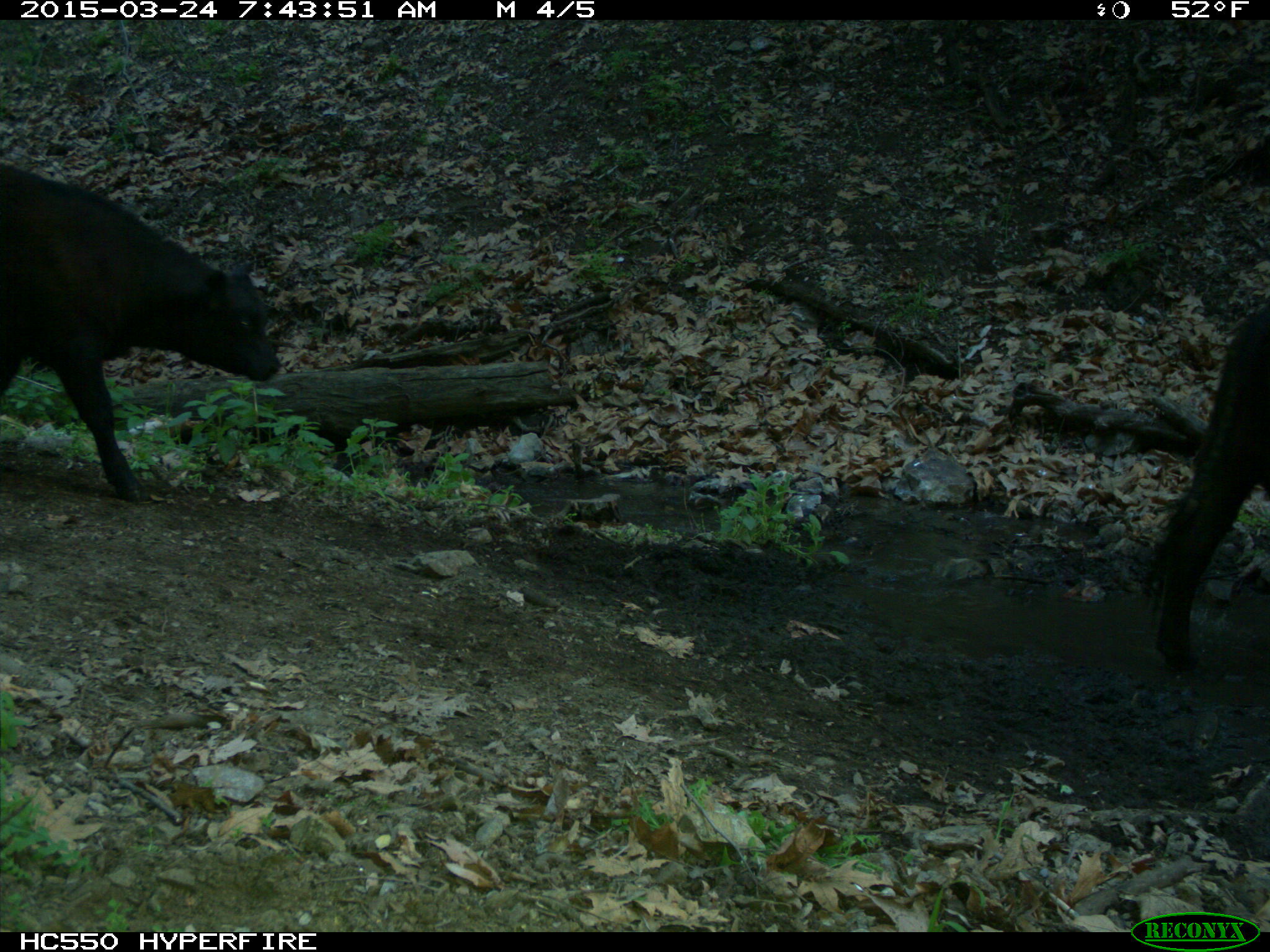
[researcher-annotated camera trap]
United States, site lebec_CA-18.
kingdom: Animalia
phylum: Chordata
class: Mammalia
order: Artiodactyla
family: Bovidae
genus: Bos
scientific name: Bos taurus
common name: domestic cow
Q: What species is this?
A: Bos taurus (domestic cow).